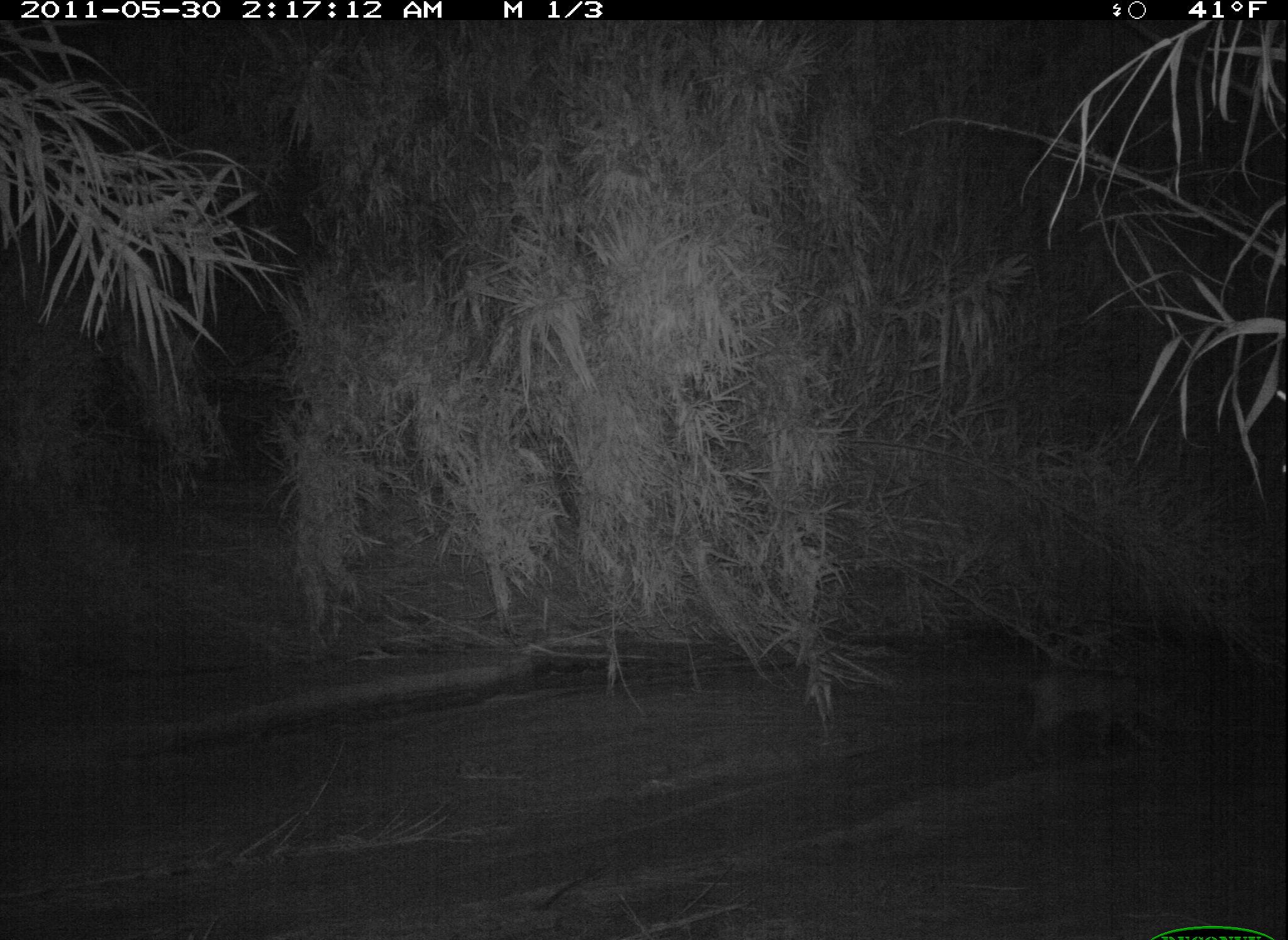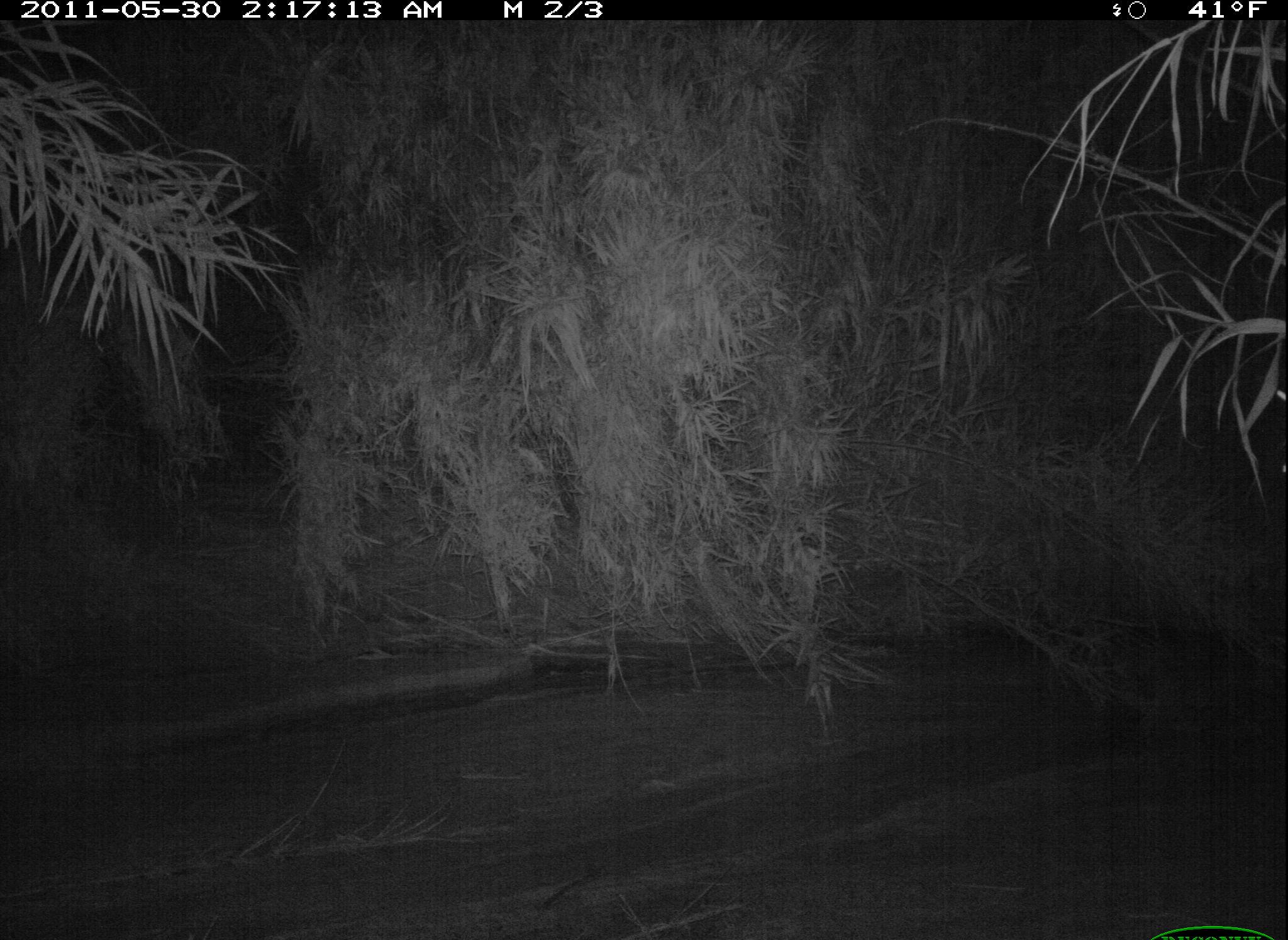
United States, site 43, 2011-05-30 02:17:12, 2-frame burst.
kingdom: Animalia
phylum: Chordata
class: Mammalia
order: Carnivora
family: Felidae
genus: Lynx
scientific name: Lynx rufus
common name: bobcat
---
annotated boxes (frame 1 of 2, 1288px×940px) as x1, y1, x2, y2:
bobcat: 1005, 644, 1201, 752